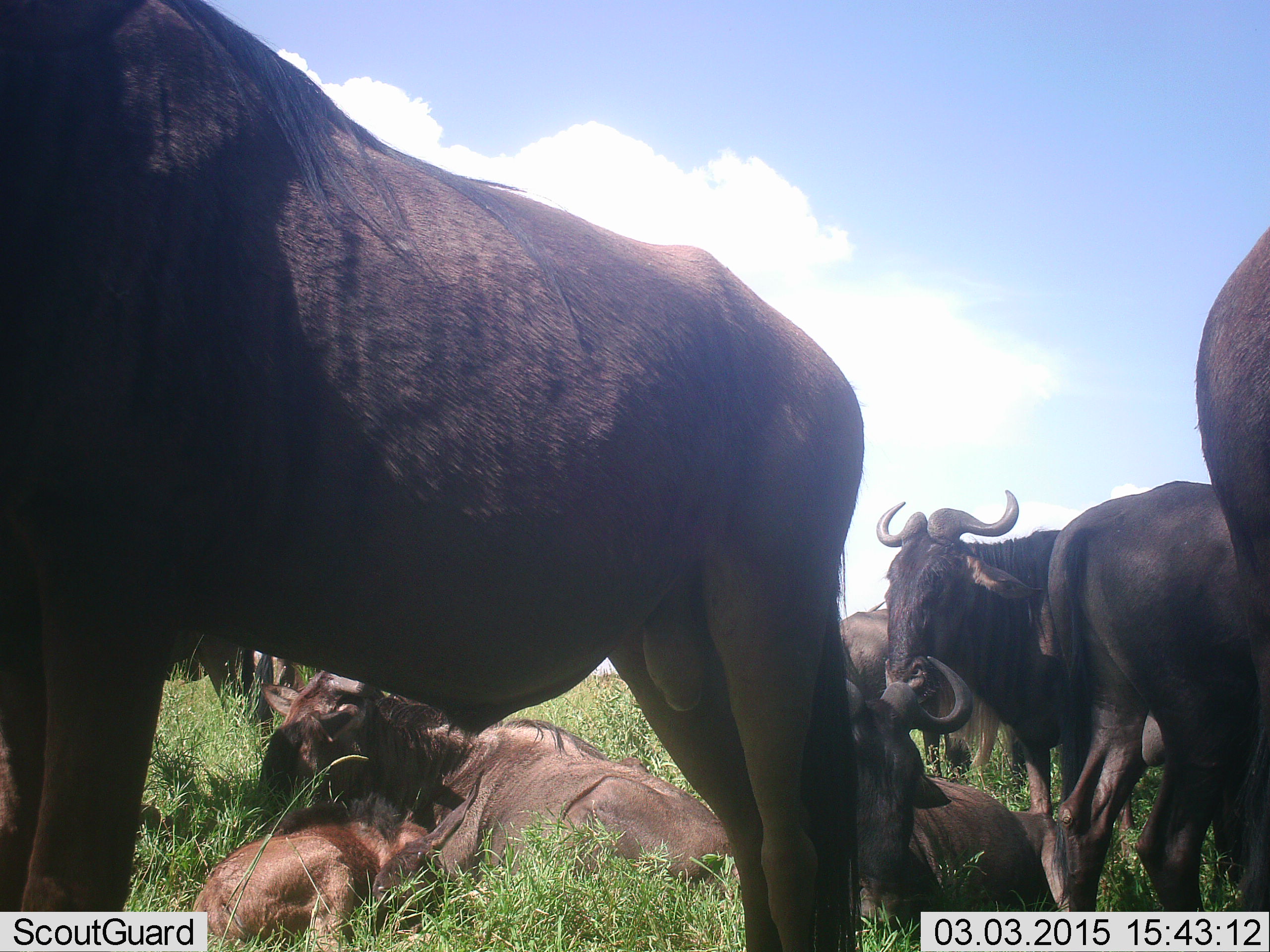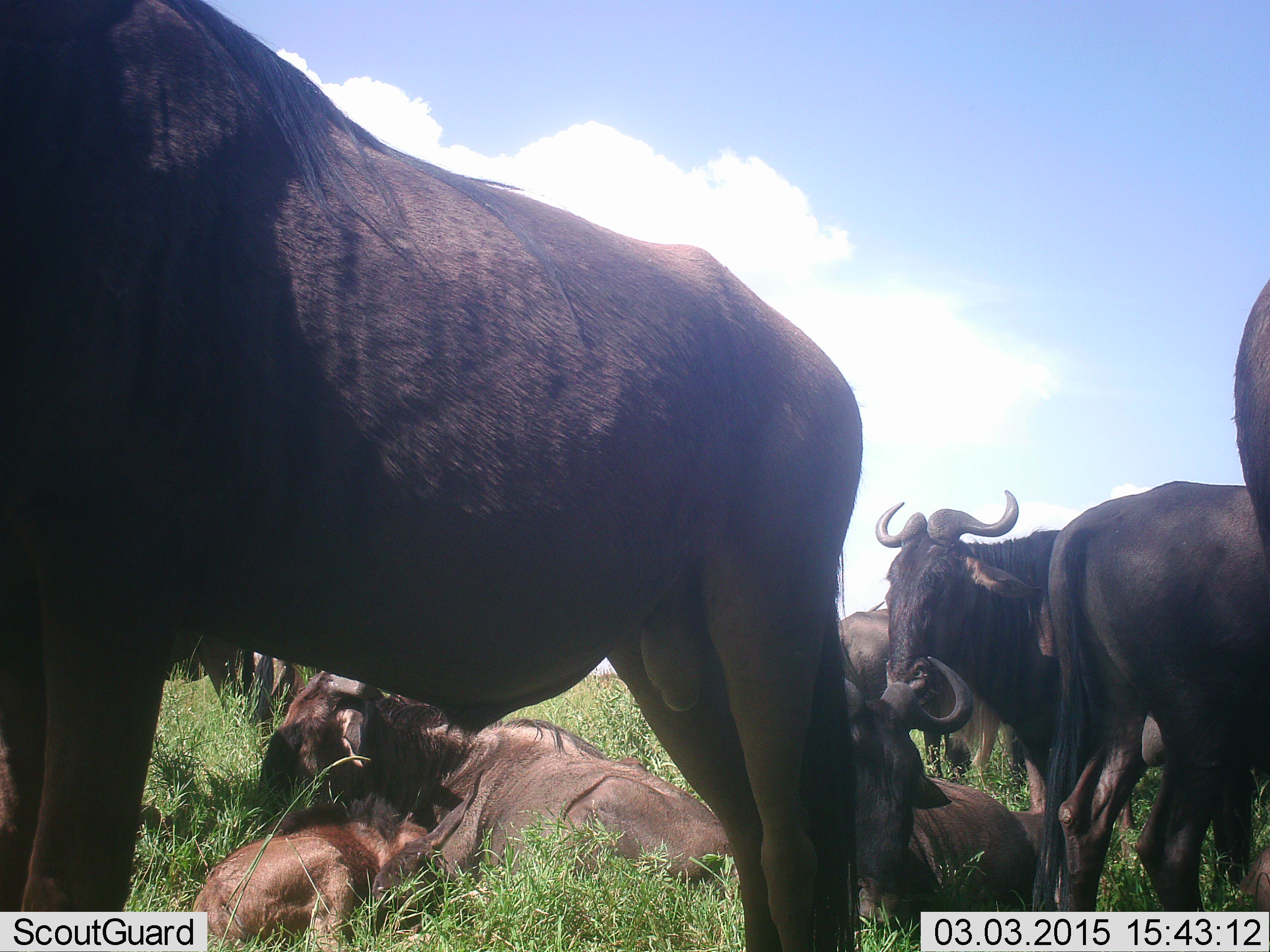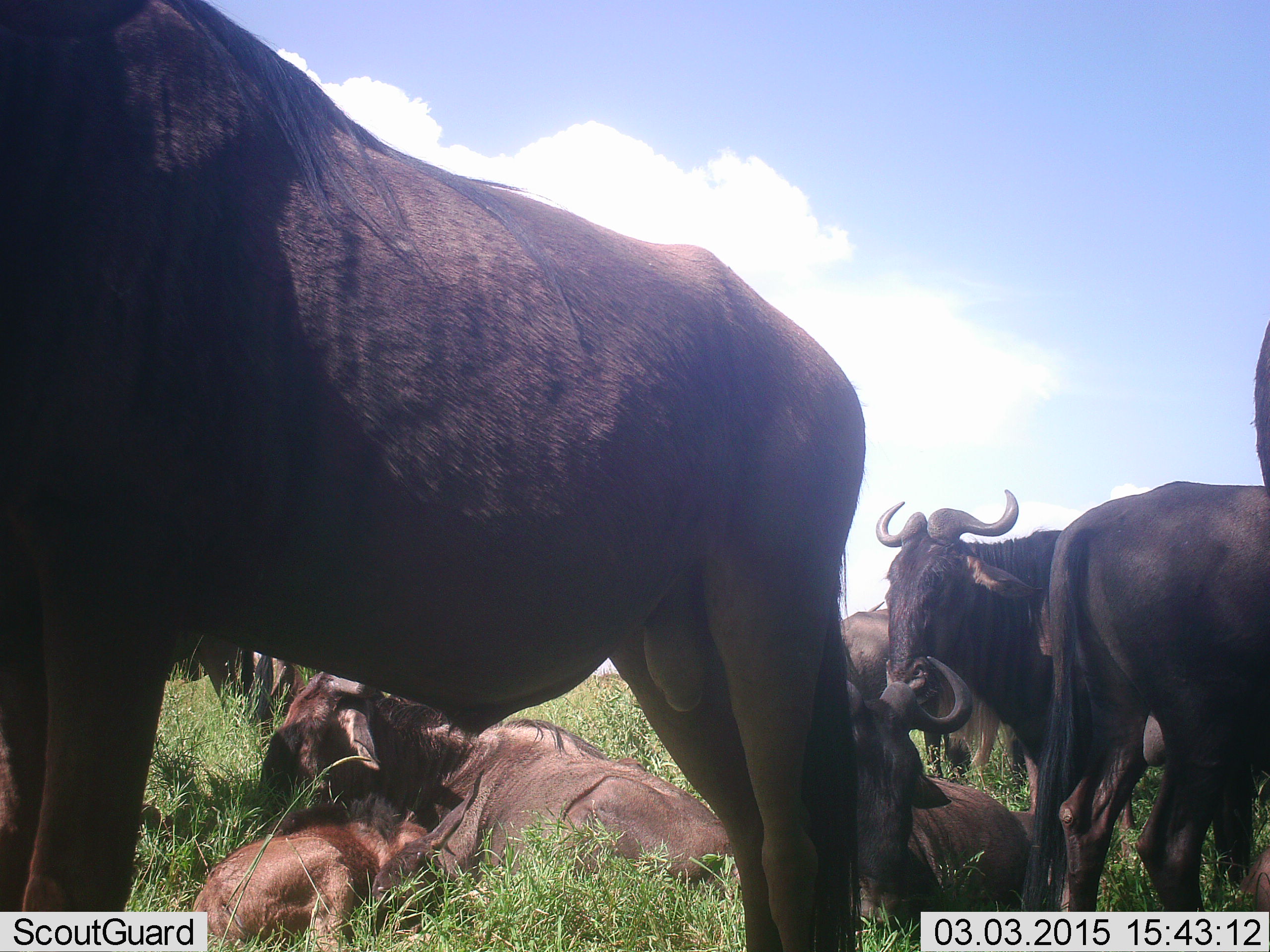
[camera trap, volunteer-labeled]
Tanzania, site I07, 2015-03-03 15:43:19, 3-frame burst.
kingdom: Animalia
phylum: Chordata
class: Mammalia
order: Artiodactyla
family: Bovidae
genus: Connochaetes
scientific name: Connochaetes taurinus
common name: blue wildebeest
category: wildebeest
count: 9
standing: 70%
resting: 100%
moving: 0%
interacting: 0%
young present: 40%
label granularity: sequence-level